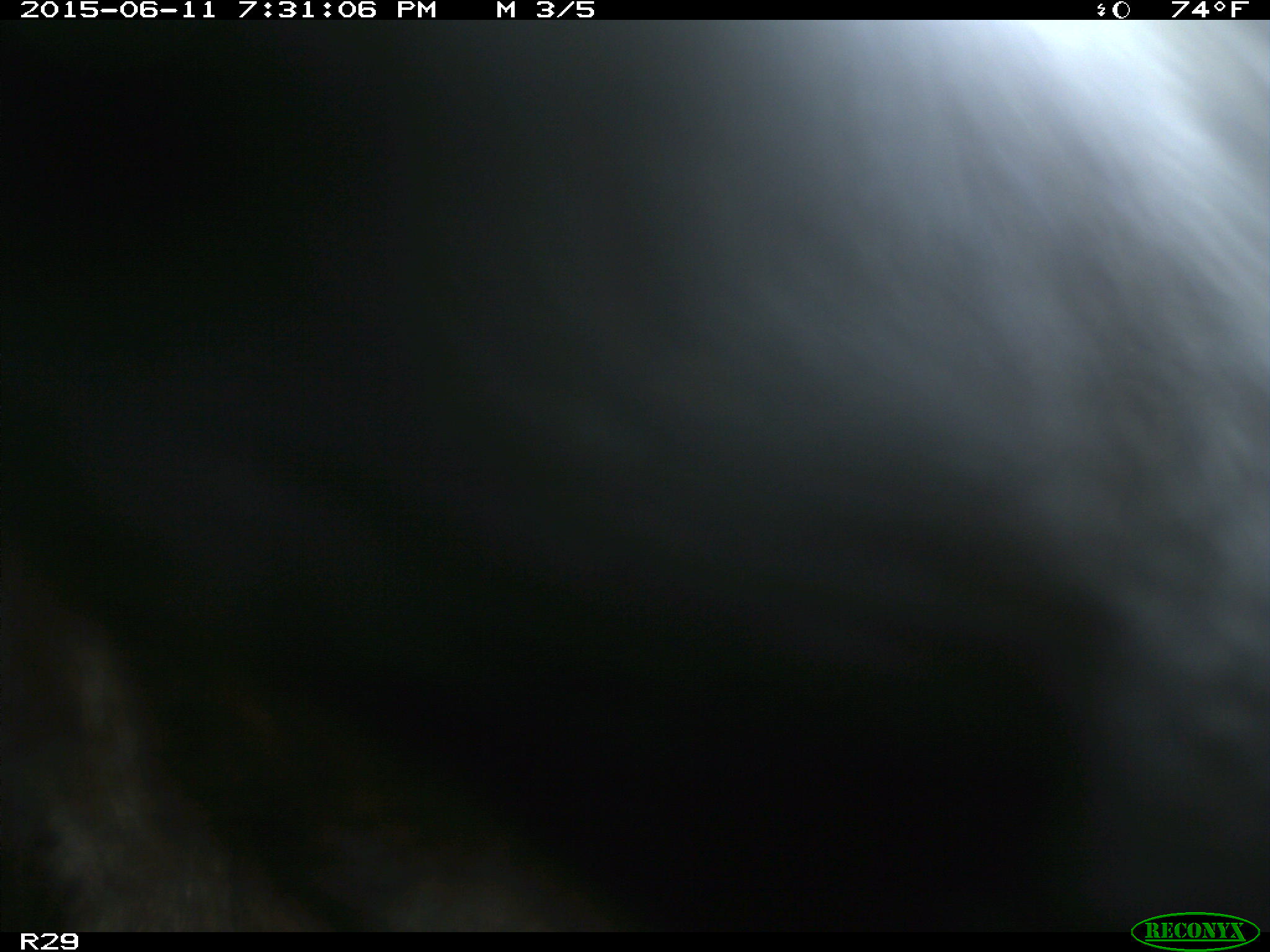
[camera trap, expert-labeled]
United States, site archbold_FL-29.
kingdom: Animalia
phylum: Chordata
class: Mammalia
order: Artiodactyla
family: Bovidae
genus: Bos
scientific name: Bos taurus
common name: domestic cow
Bos taurus (domestic cow).